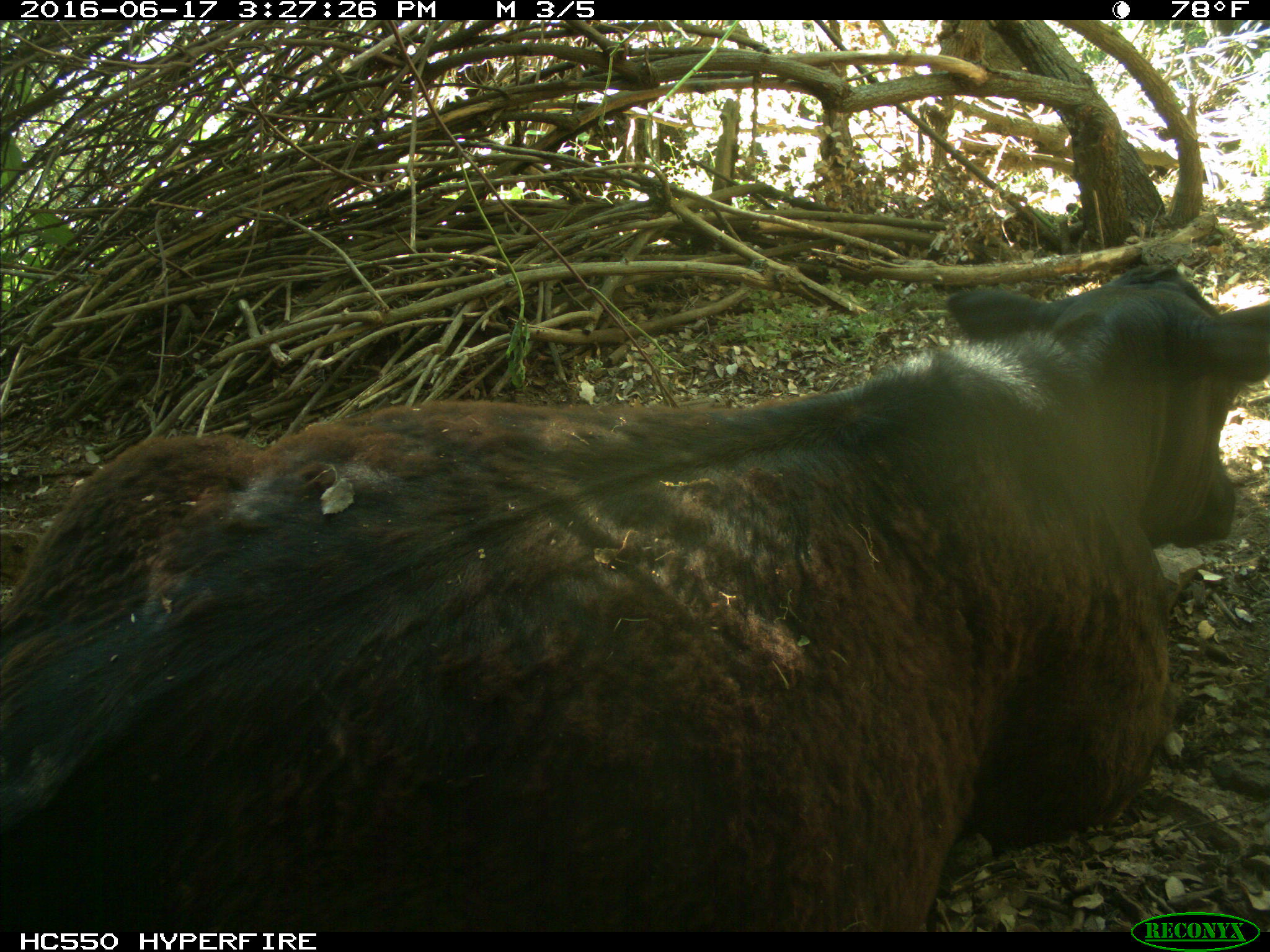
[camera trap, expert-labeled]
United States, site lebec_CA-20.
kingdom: Animalia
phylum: Chordata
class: Mammalia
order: Artiodactyla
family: Bovidae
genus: Bos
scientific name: Bos taurus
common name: domestic cow